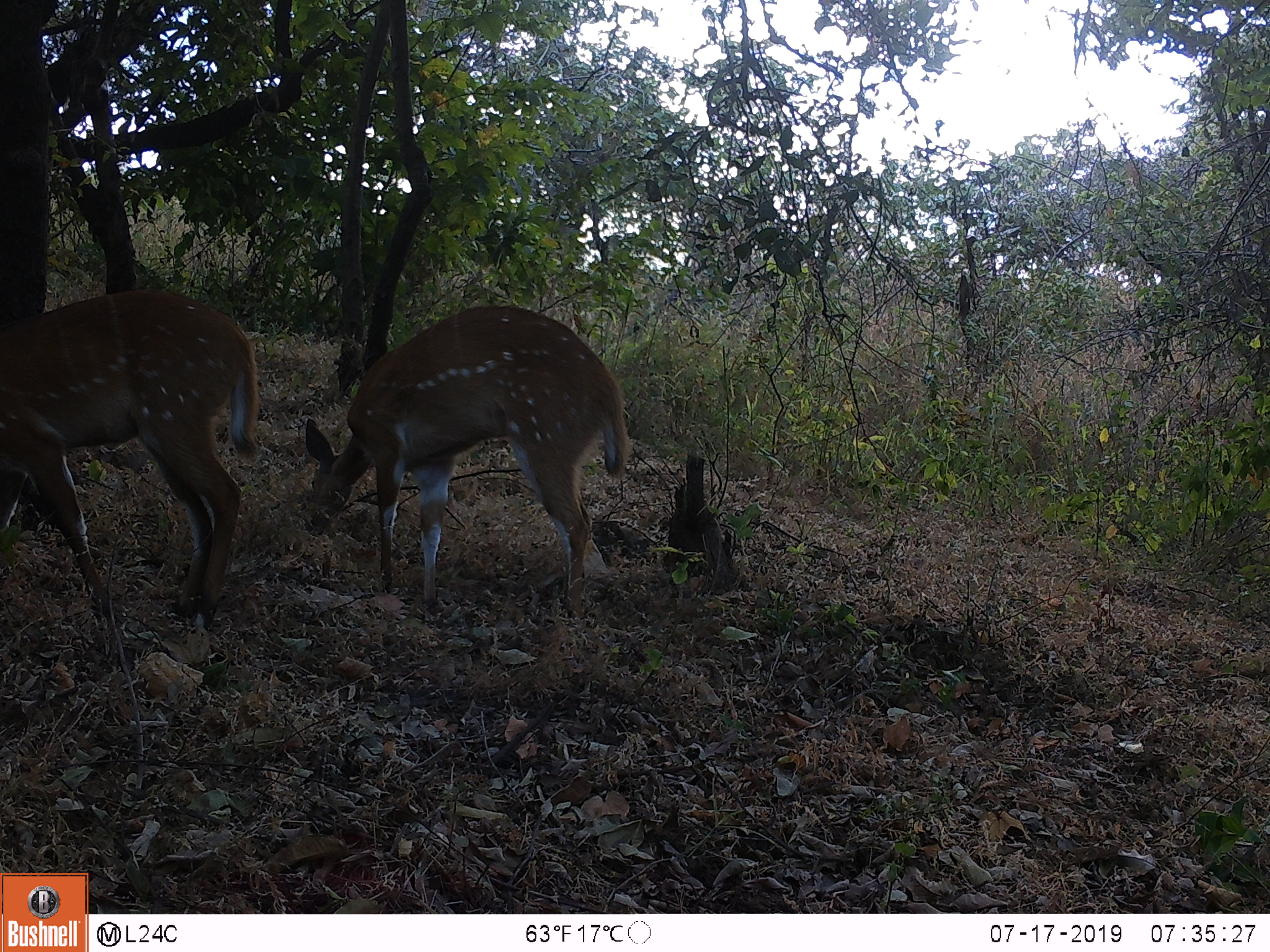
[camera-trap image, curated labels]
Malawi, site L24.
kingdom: Animalia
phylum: Chordata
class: Mammalia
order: Artiodactyla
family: Bovidae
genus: Tragelaphus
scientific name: Tragelaphus sylvaticus sylvaticus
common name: cape bushbuck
Cape bushbuck (Tragelaphus sylvaticus sylvaticus), count 2.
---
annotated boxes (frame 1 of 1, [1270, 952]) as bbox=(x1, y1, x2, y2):
cape bushbuck: bbox=(296, 301, 648, 623); bbox=(0, 284, 272, 610)